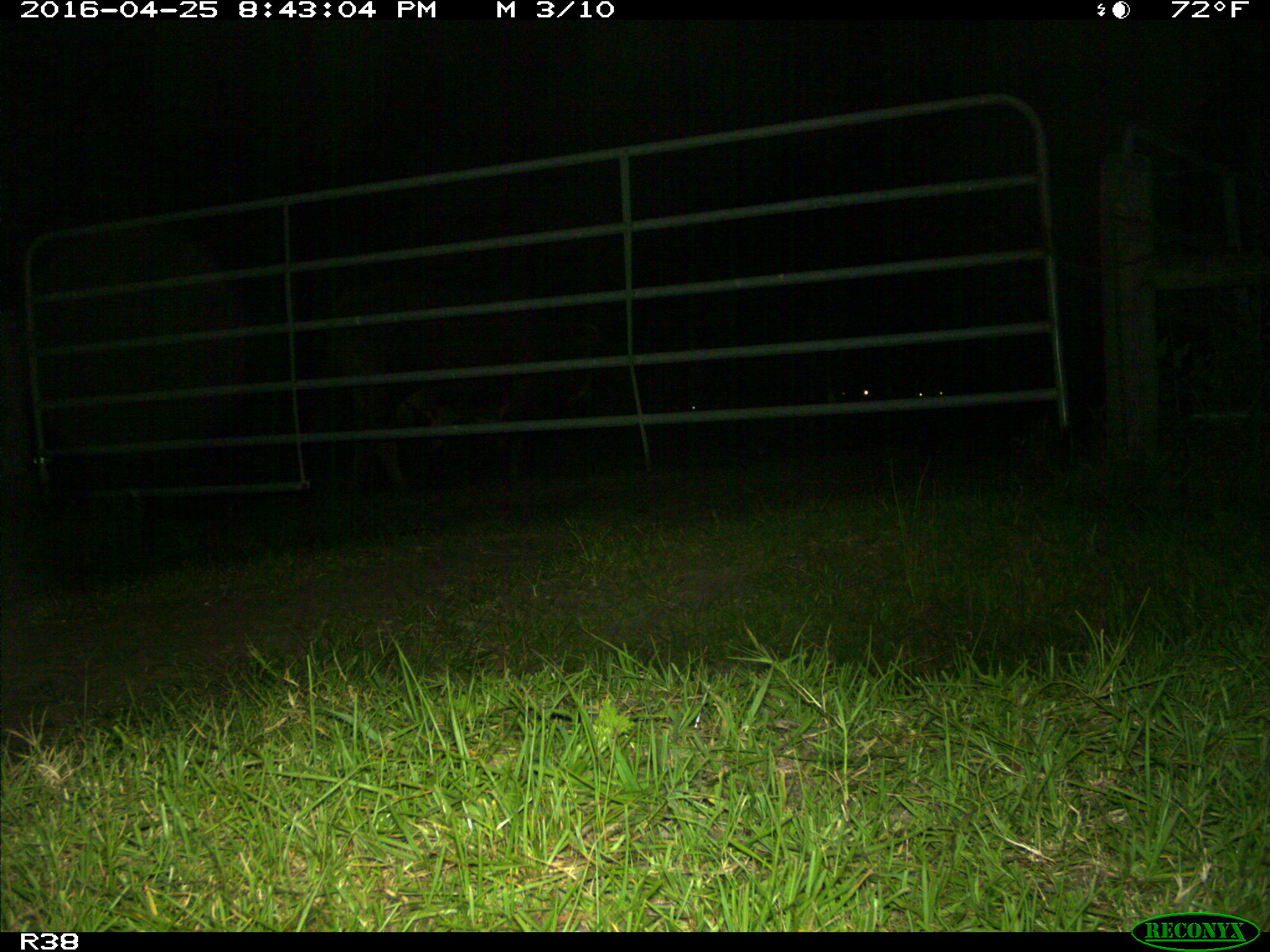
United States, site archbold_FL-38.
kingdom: Animalia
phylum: Chordata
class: Mammalia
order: Artiodactyla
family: Bovidae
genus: Bos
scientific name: Bos taurus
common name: domestic cow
Bos taurus (domestic cow).